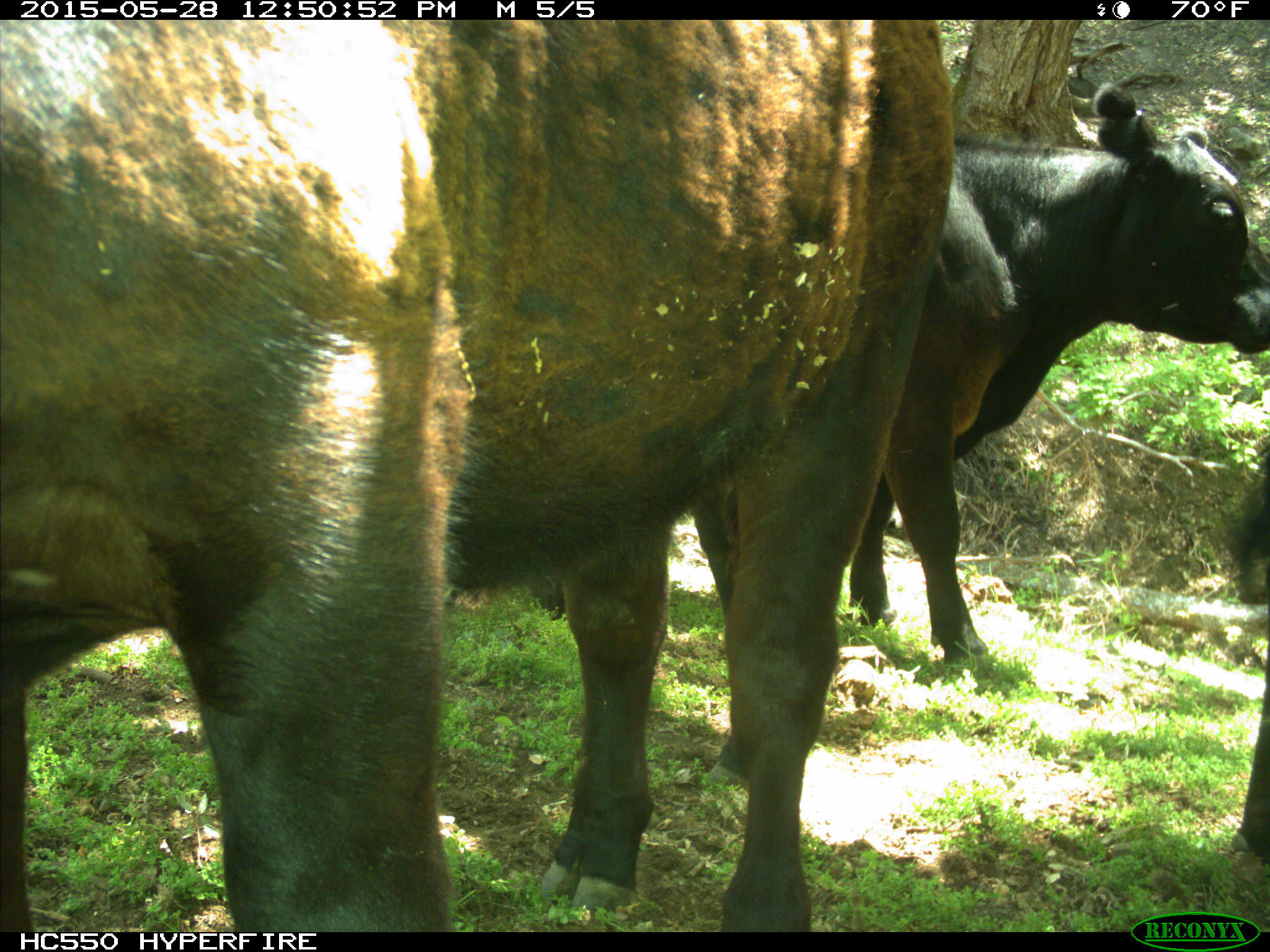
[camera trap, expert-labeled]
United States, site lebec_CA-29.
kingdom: Animalia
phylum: Chordata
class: Mammalia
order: Artiodactyla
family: Bovidae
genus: Bos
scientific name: Bos taurus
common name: domestic cow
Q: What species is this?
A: Bos taurus (domestic cow).